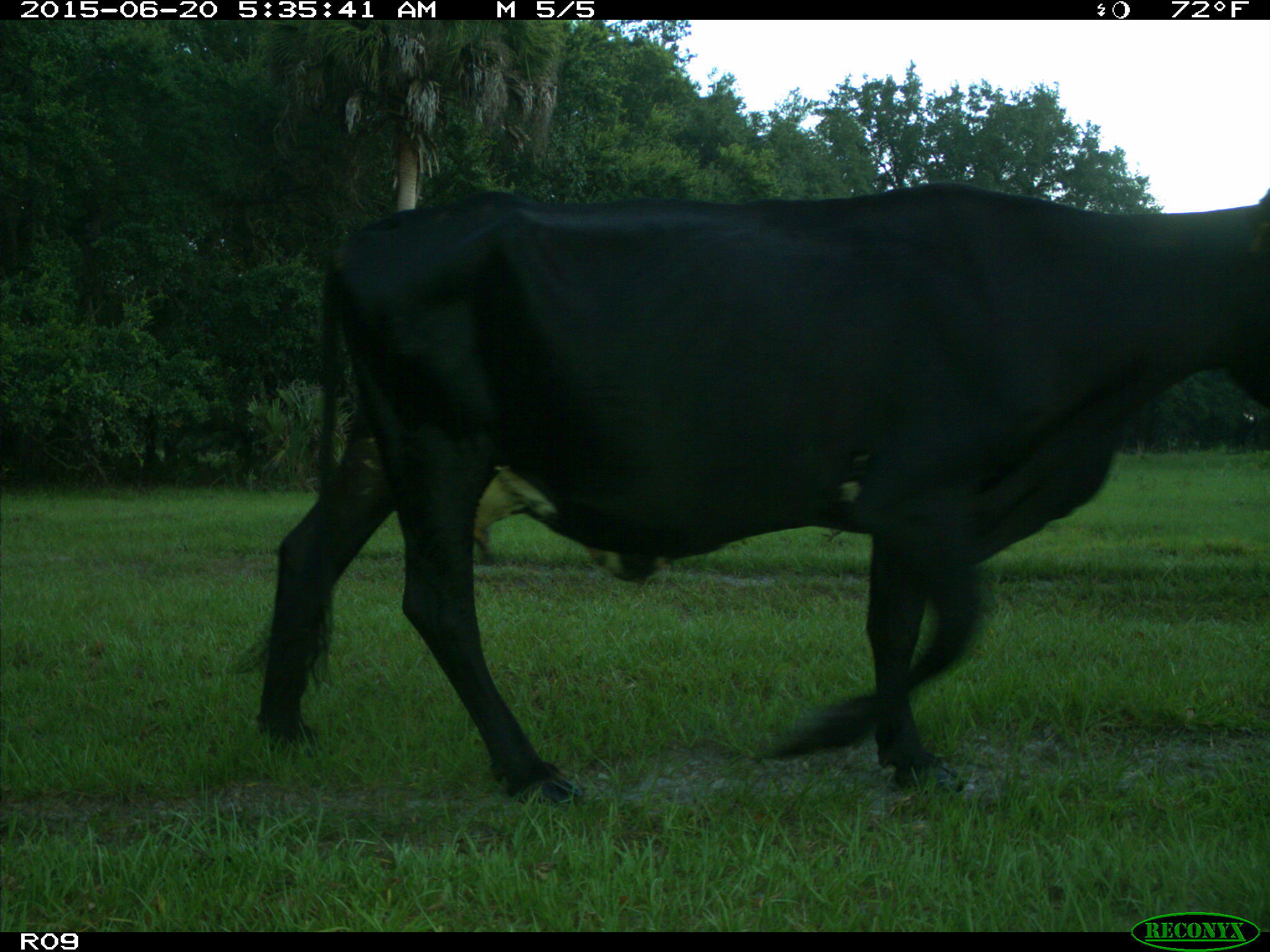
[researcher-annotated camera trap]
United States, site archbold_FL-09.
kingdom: Animalia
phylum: Chordata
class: Mammalia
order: Artiodactyla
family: Bovidae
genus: Bos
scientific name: Bos taurus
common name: domestic cow